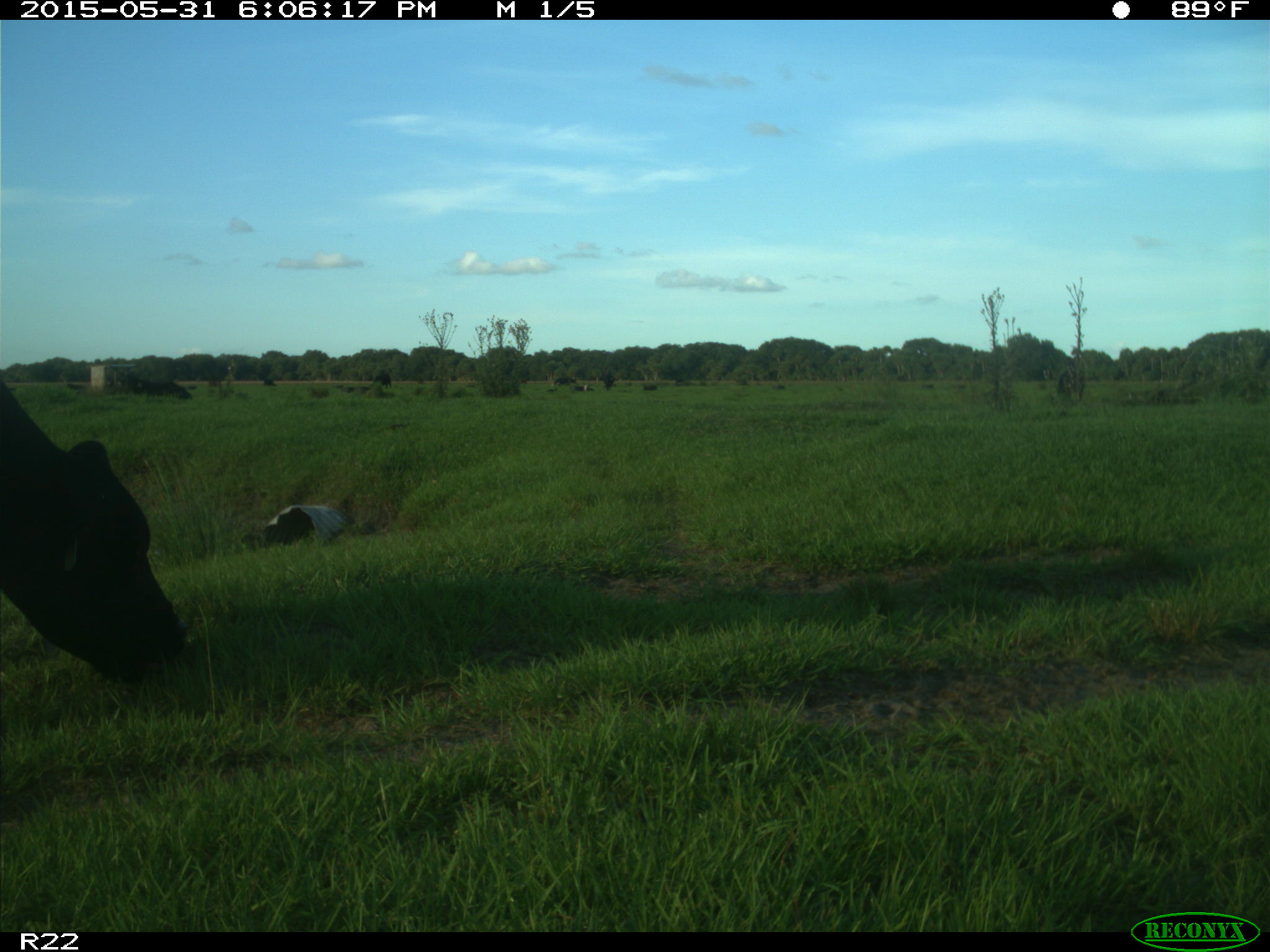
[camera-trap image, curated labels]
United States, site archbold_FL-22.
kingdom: Animalia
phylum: Chordata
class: Mammalia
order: Artiodactyla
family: Bovidae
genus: Bos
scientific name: Bos taurus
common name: domestic cow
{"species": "Bos taurus (domestic cow)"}